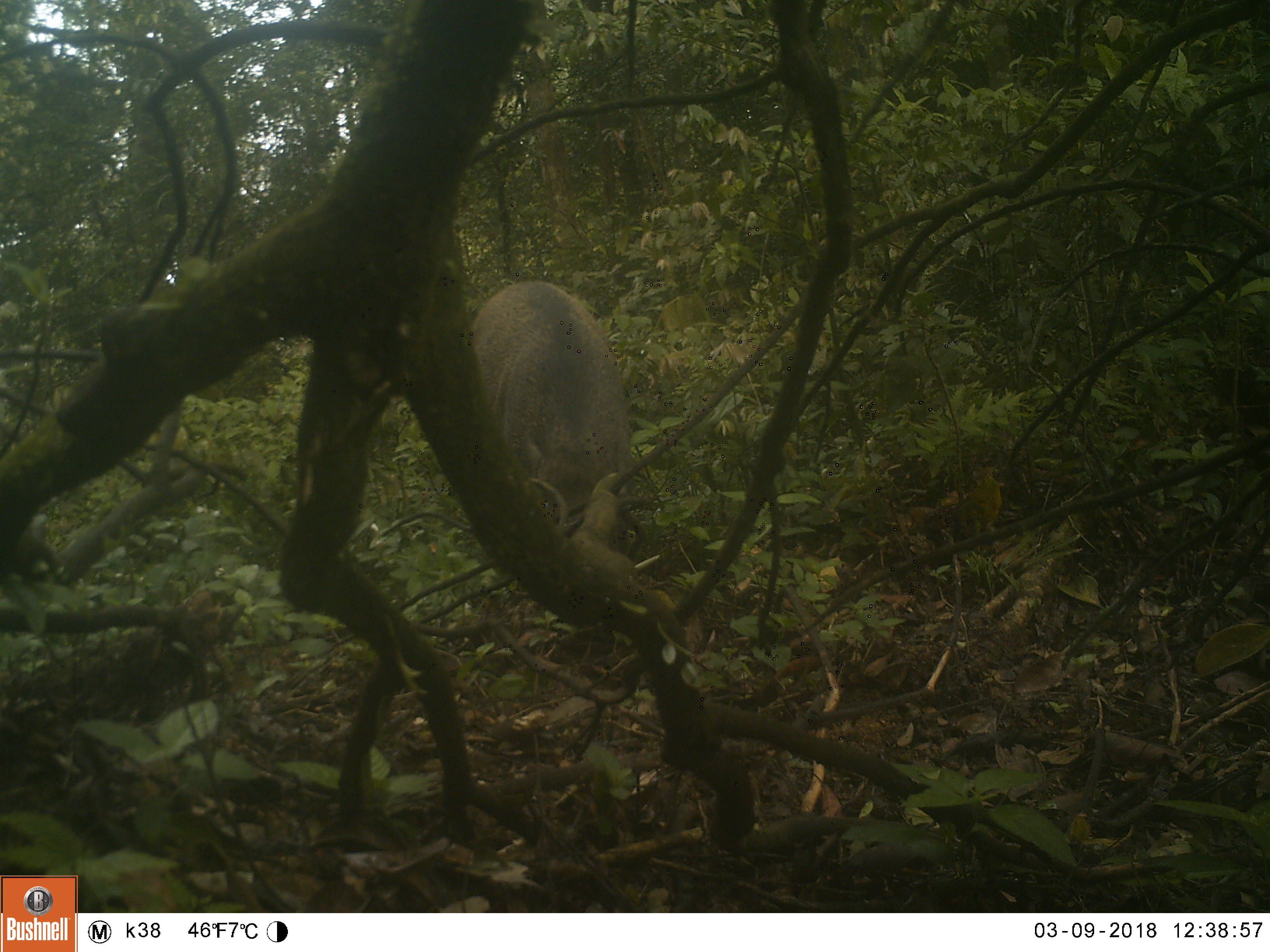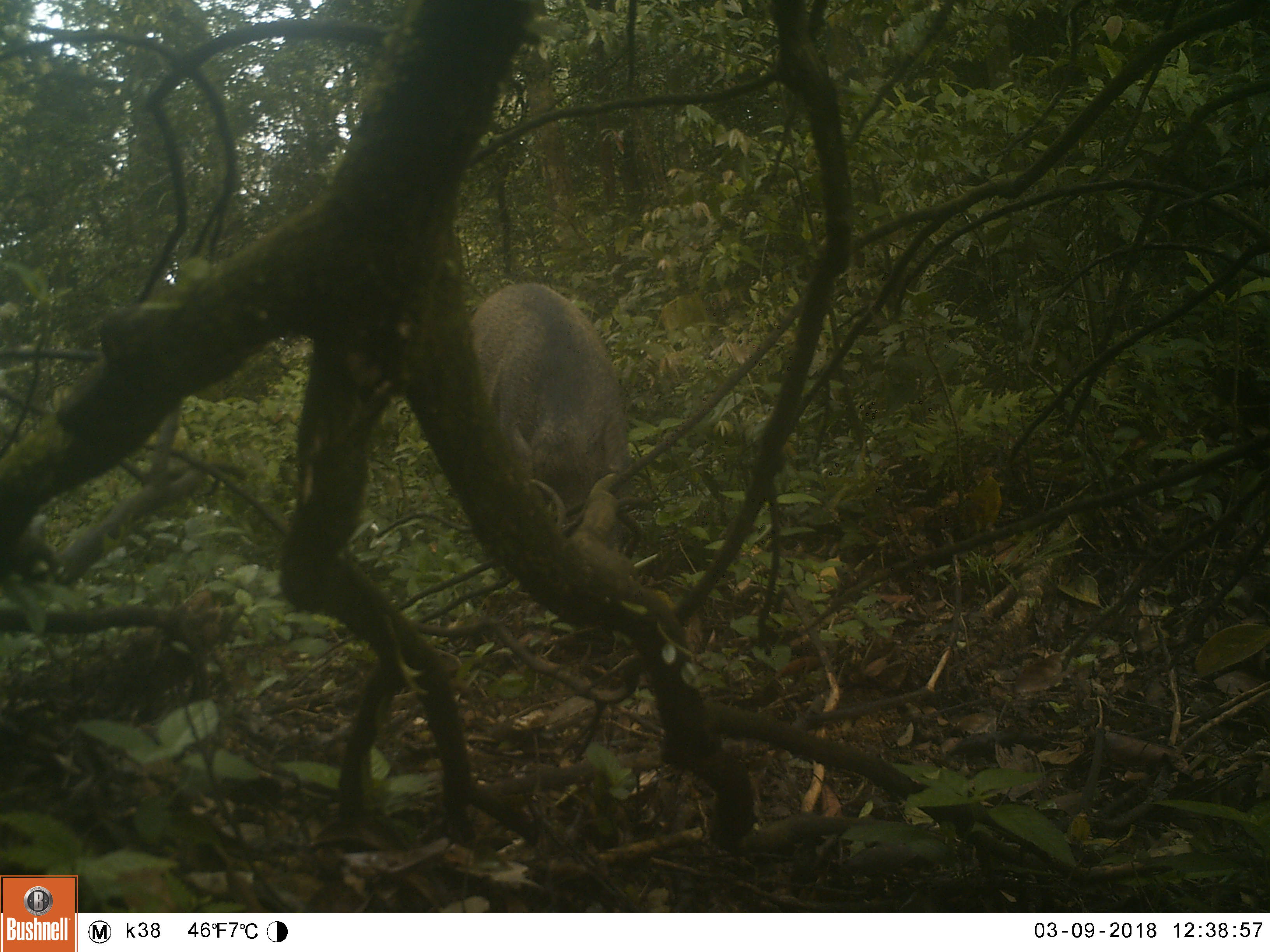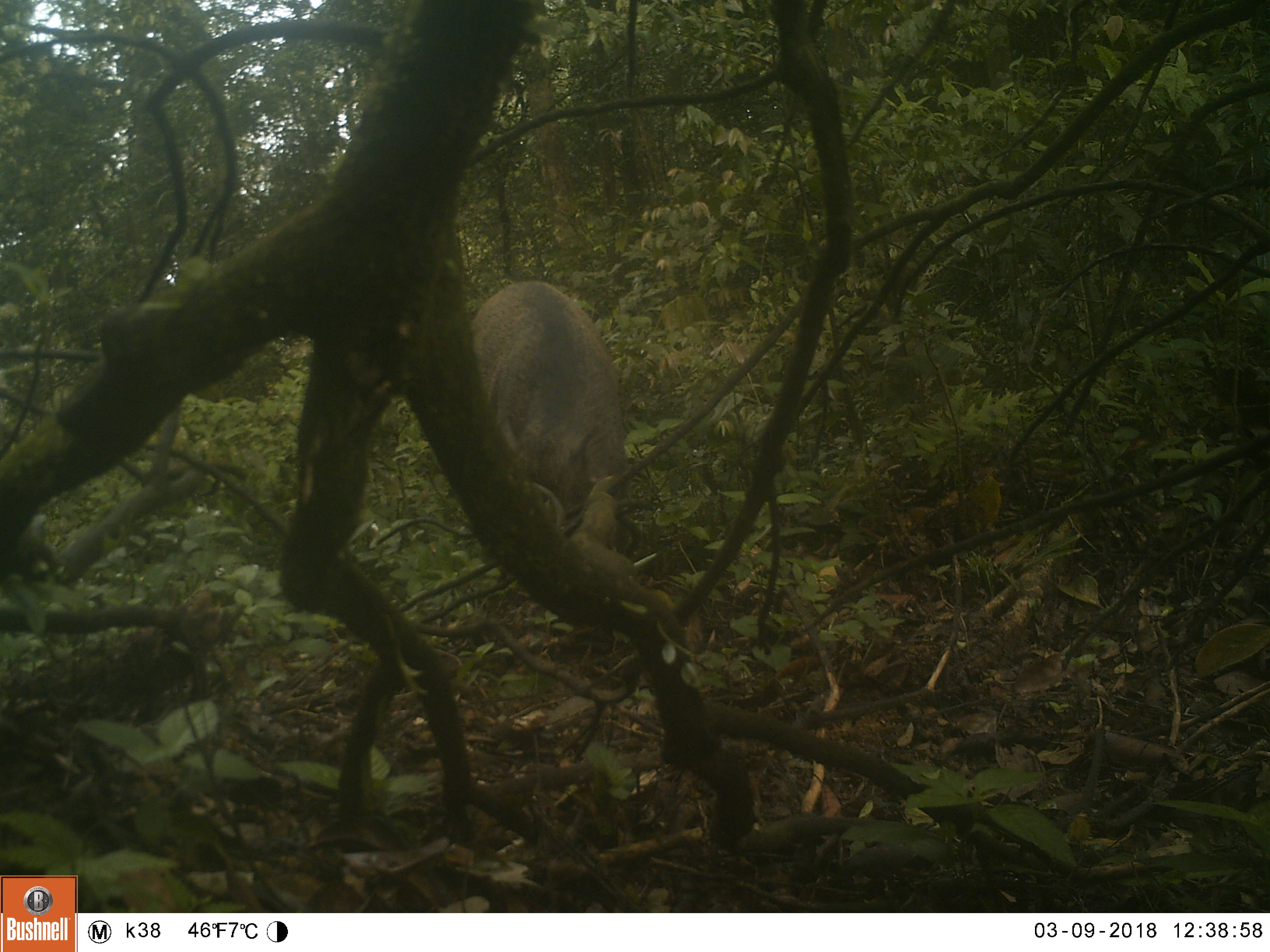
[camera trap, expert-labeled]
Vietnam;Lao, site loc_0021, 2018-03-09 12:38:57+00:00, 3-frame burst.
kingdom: Animalia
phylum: Chordata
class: Mammalia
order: Artiodactyla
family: Suidae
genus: Sus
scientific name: Sus scrofa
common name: eurasian wild pig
Eurasian wild pig (Sus scrofa). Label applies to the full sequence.